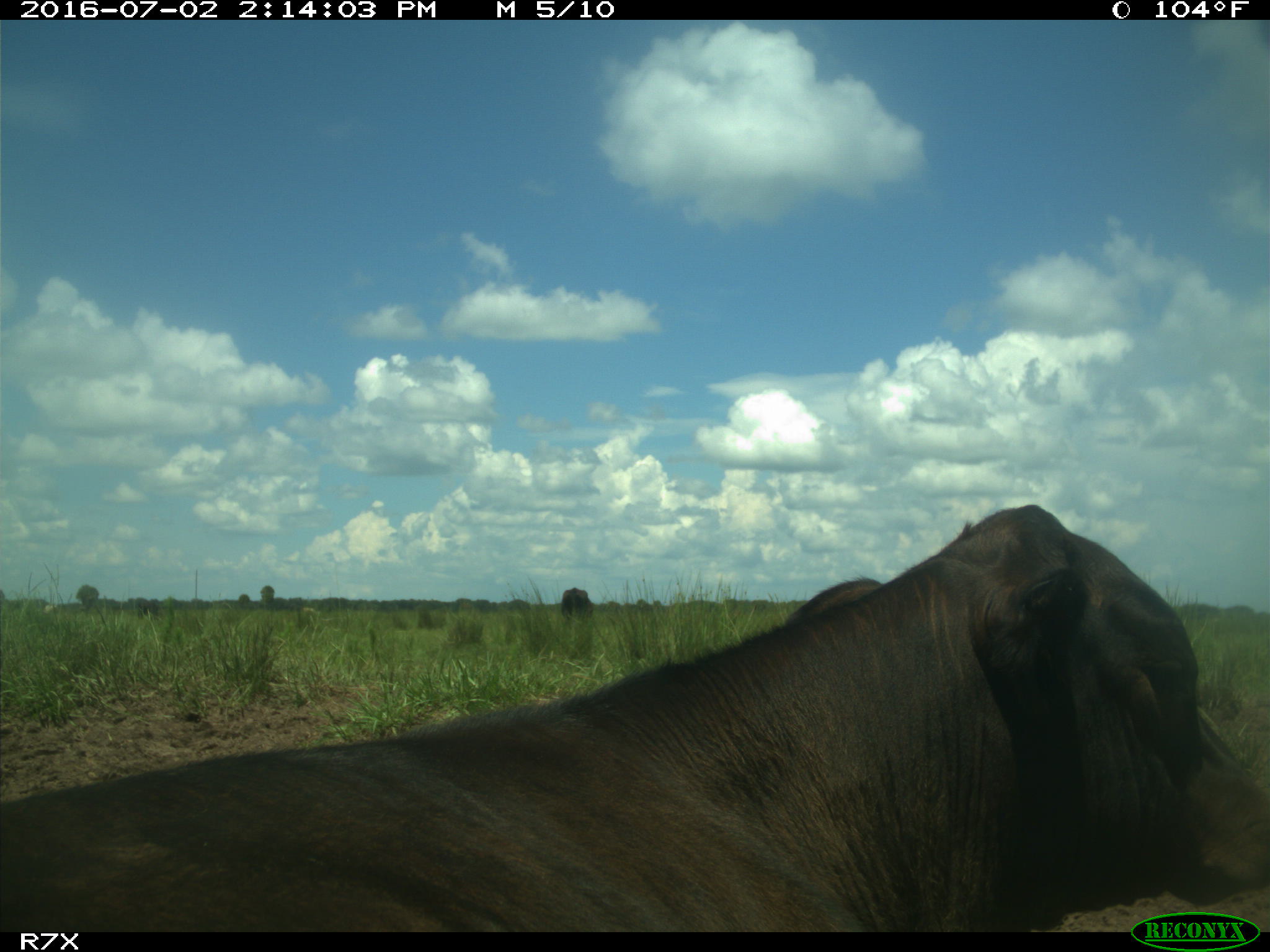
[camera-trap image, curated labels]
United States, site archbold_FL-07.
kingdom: Animalia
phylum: Chordata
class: Mammalia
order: Artiodactyla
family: Bovidae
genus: Bos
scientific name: Bos taurus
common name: domestic cow